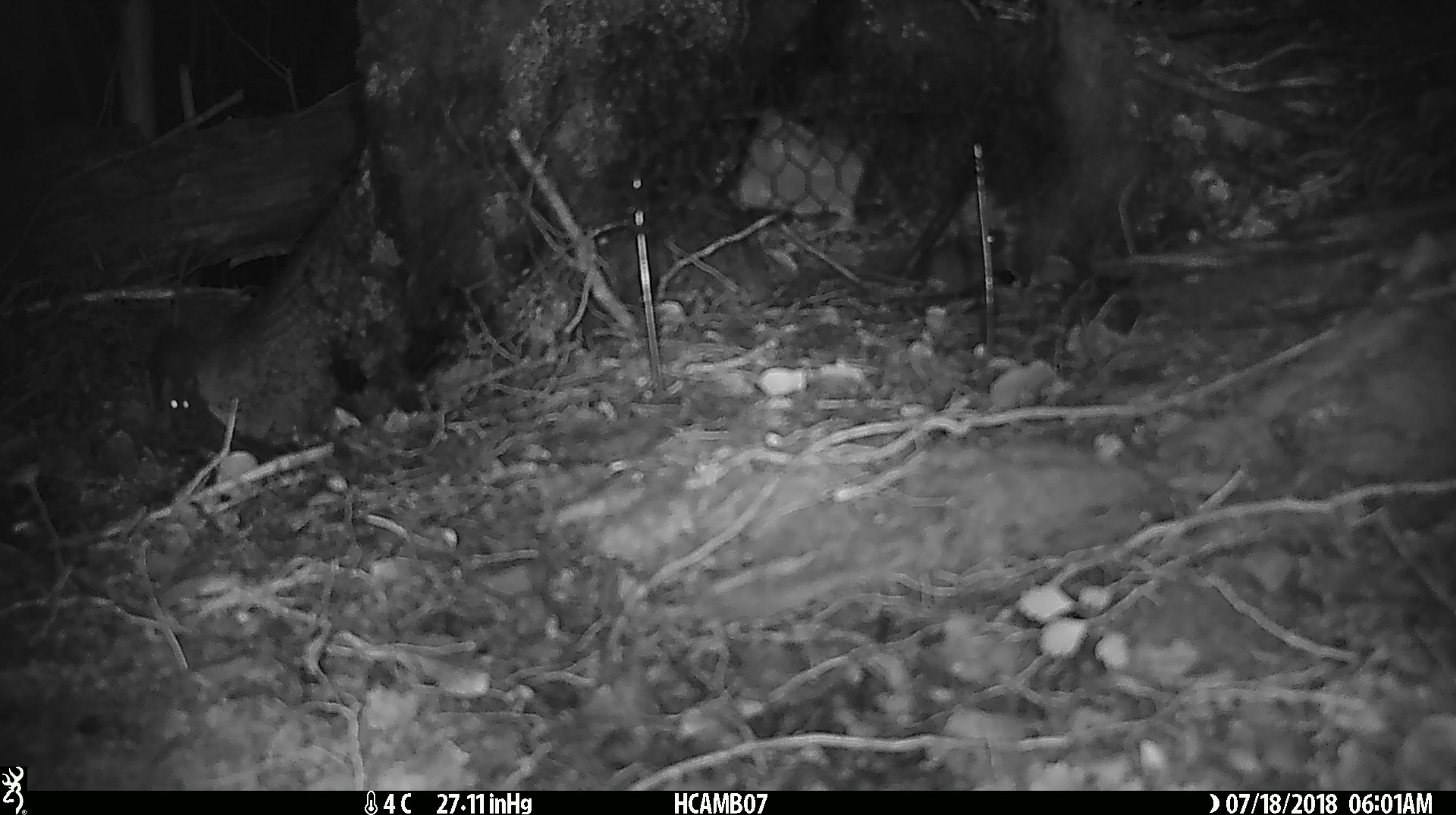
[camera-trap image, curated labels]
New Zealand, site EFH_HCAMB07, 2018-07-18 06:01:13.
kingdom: Animalia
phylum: Chordata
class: Mammalia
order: Rodentia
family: Muridae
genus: Mus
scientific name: Mus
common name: mouse